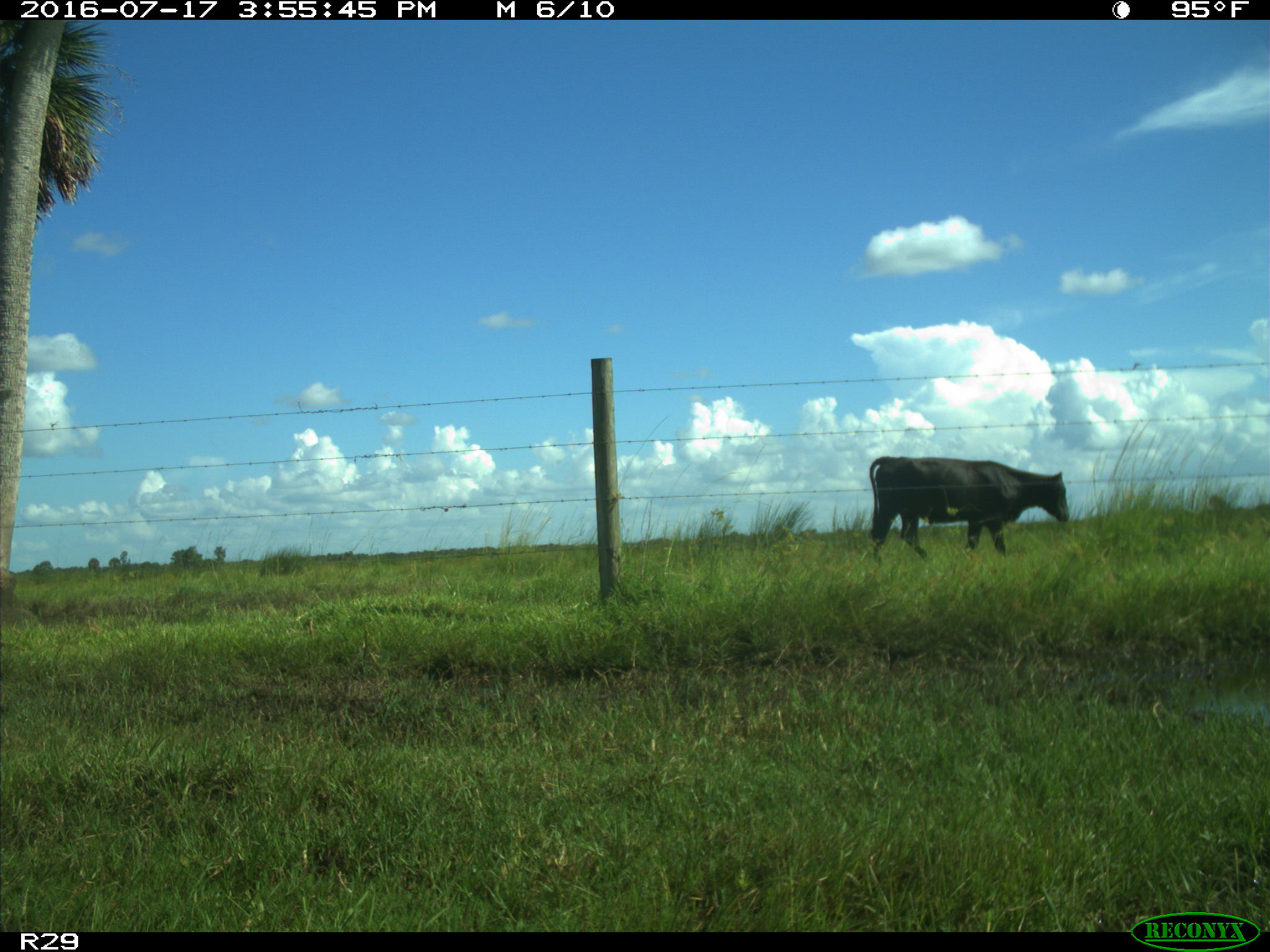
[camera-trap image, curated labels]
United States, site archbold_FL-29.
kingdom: Animalia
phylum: Chordata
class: Mammalia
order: Artiodactyla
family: Bovidae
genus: Bos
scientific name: Bos taurus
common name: domestic cow